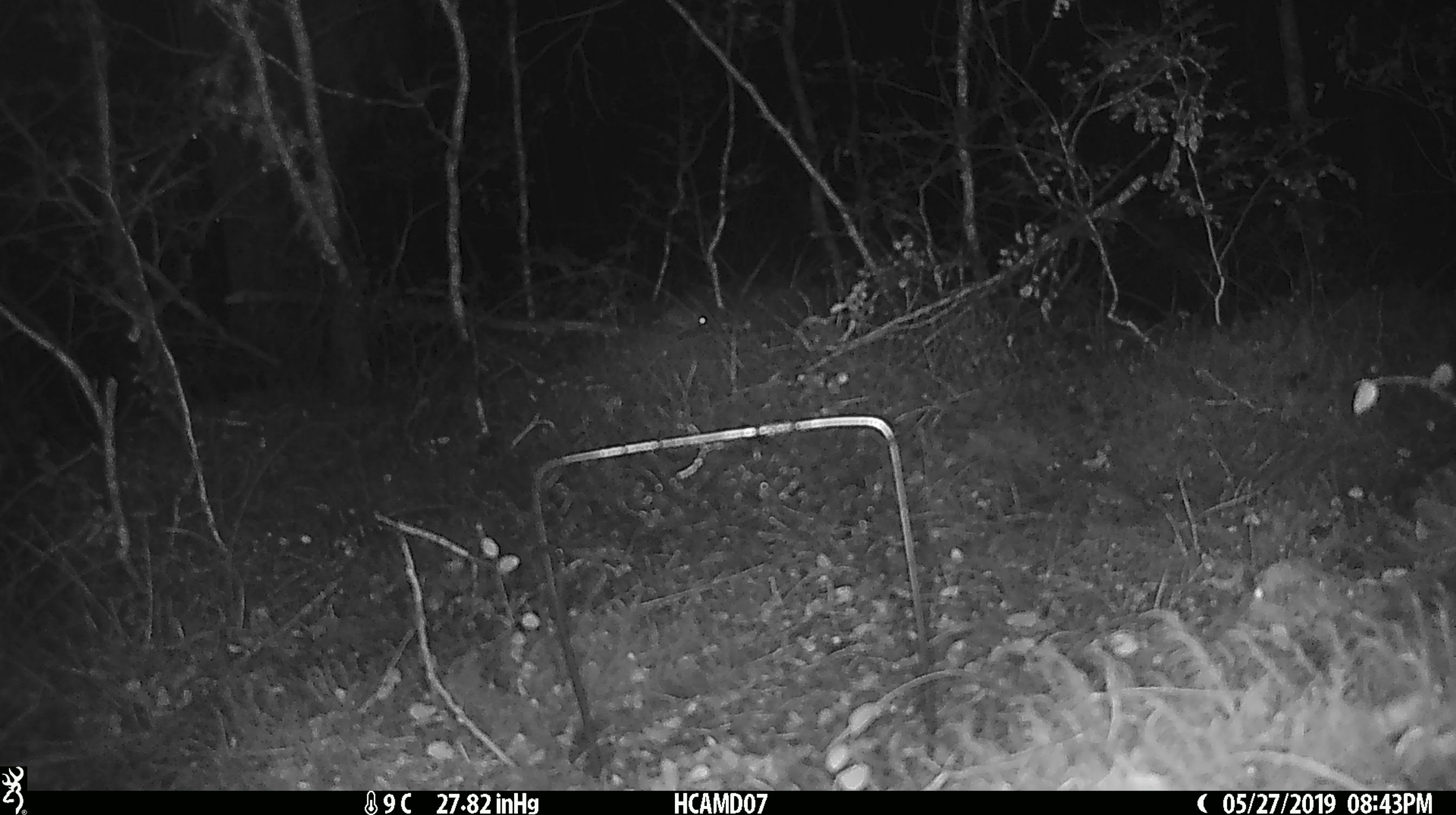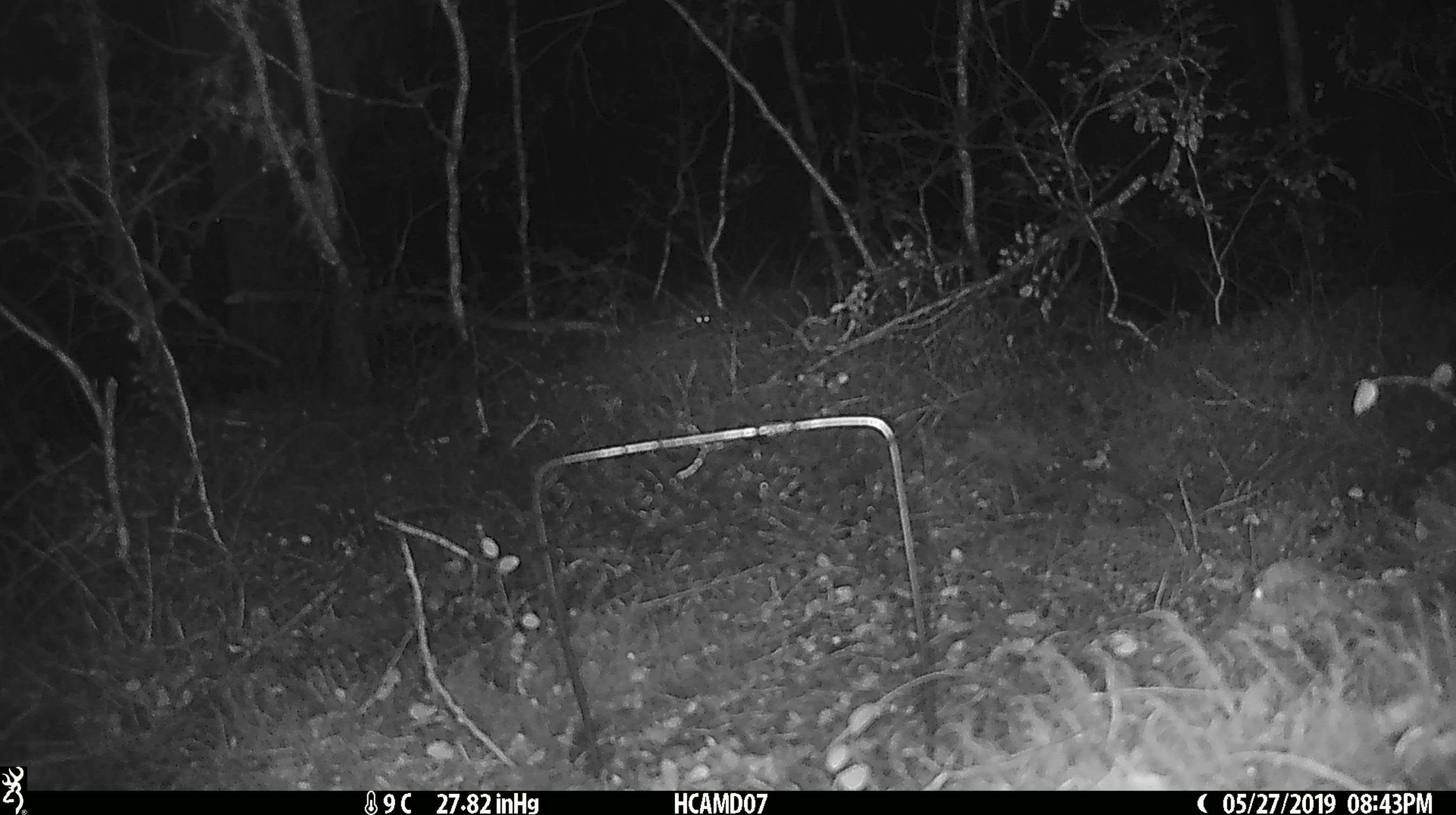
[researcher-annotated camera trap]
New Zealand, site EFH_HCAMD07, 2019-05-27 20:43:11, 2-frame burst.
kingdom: Animalia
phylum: Chordata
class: Mammalia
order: Rodentia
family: Muridae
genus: Mus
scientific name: Mus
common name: mouse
Mouse (Mus).